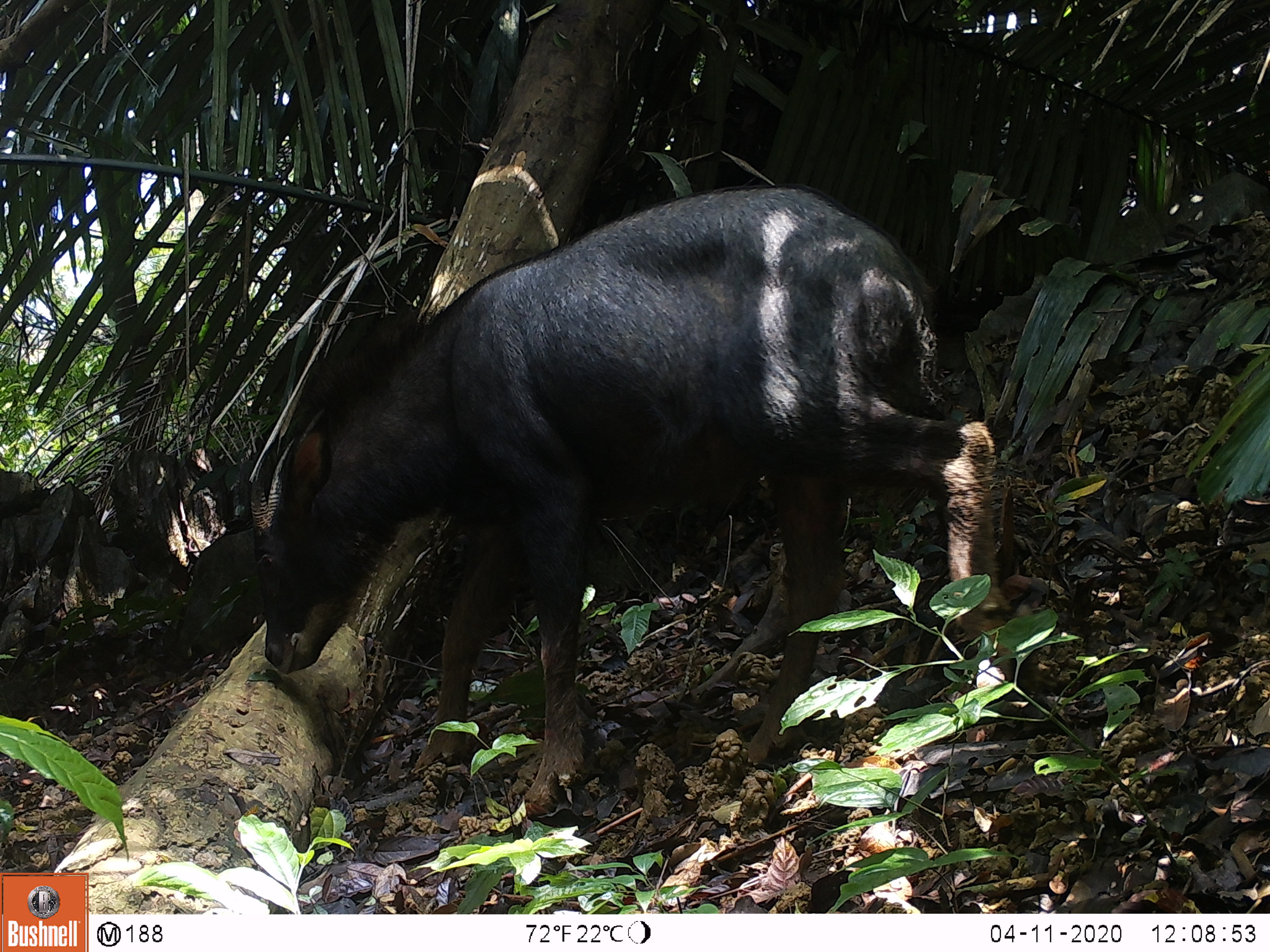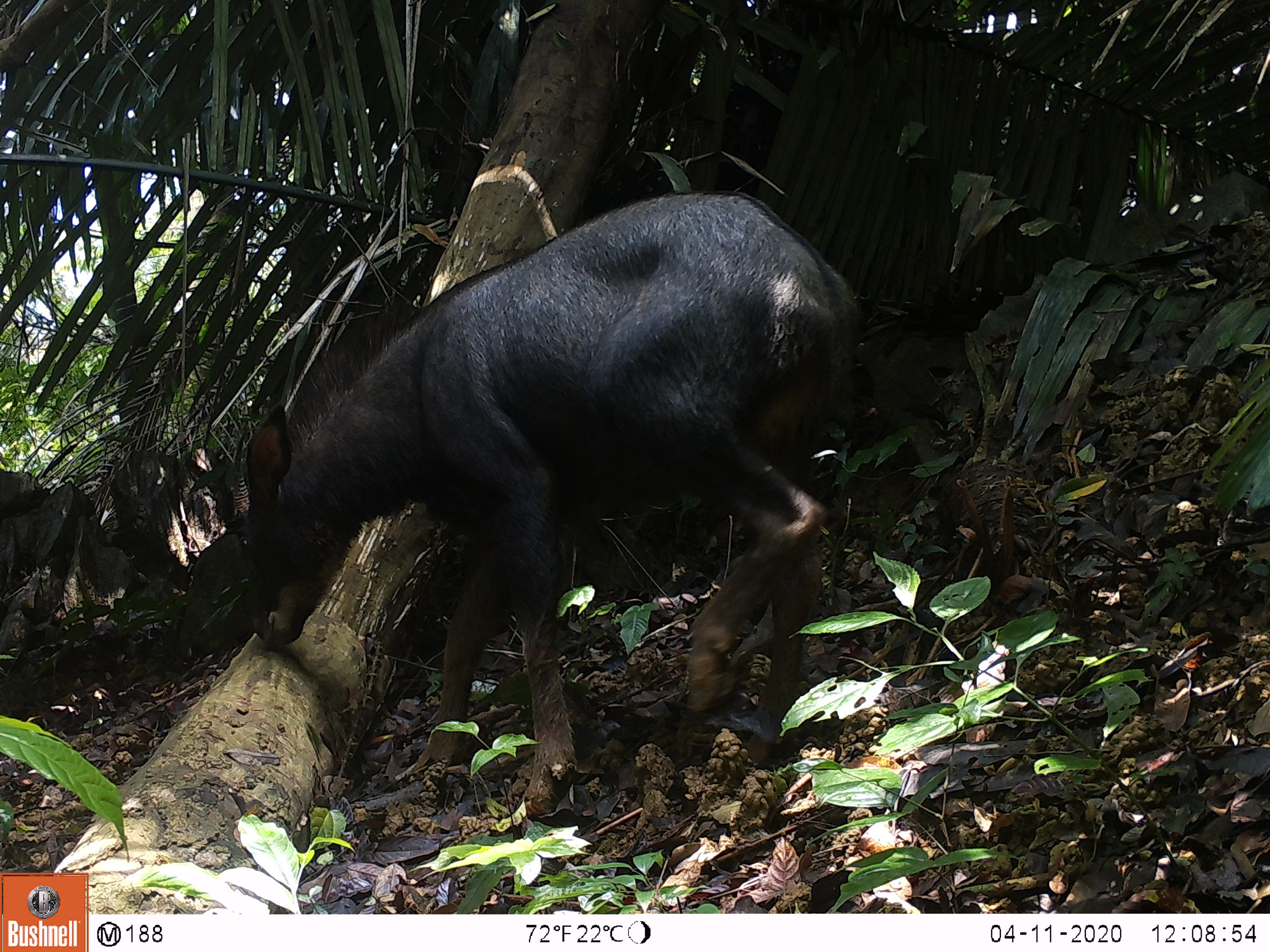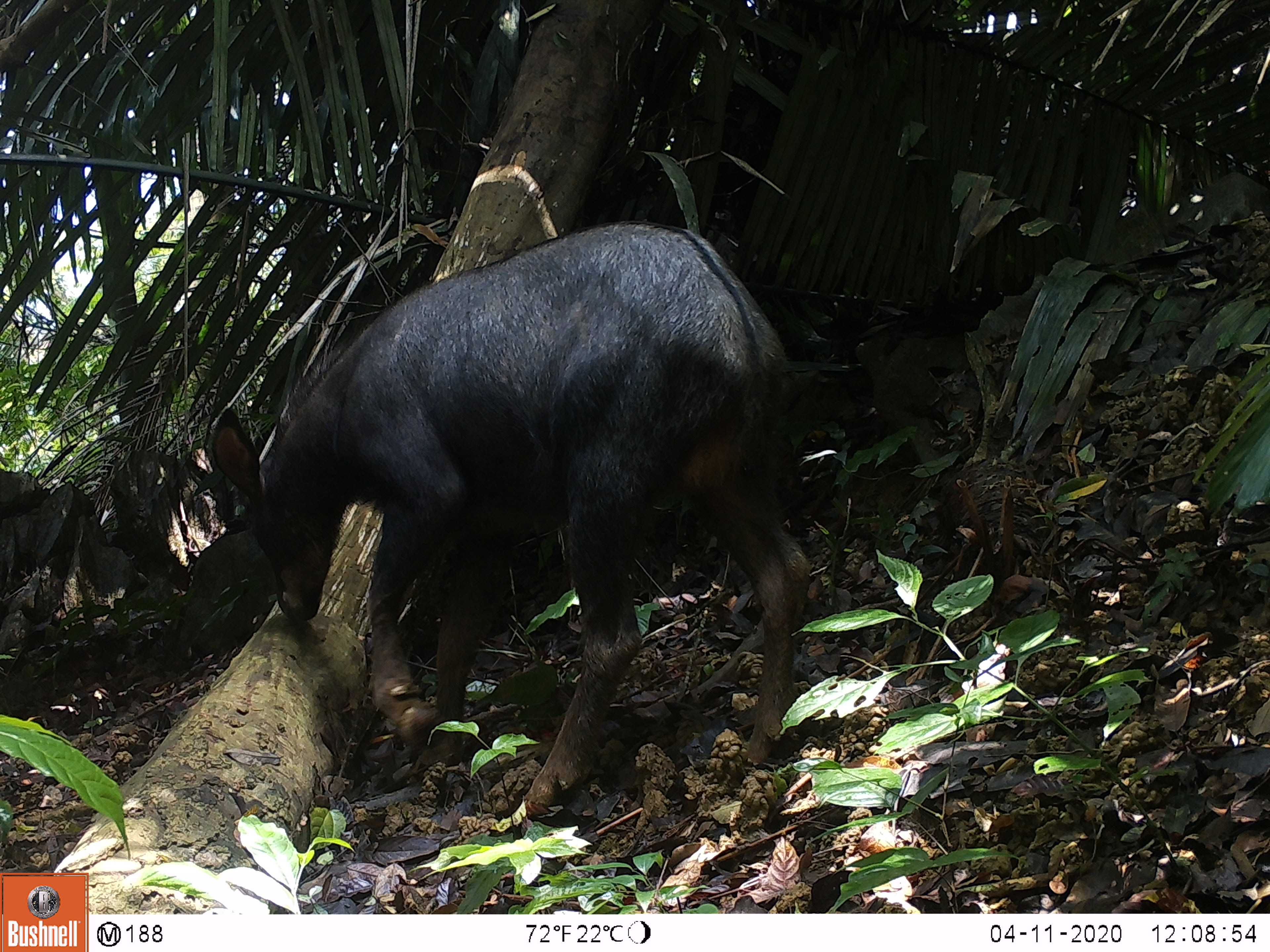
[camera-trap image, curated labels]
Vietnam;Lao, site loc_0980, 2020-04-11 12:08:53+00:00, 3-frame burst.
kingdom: Animalia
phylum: Chordata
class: Mammalia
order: Artiodactyla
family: Bovidae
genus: Capricornis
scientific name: Capricornis sumatraensis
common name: chinese serow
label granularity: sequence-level